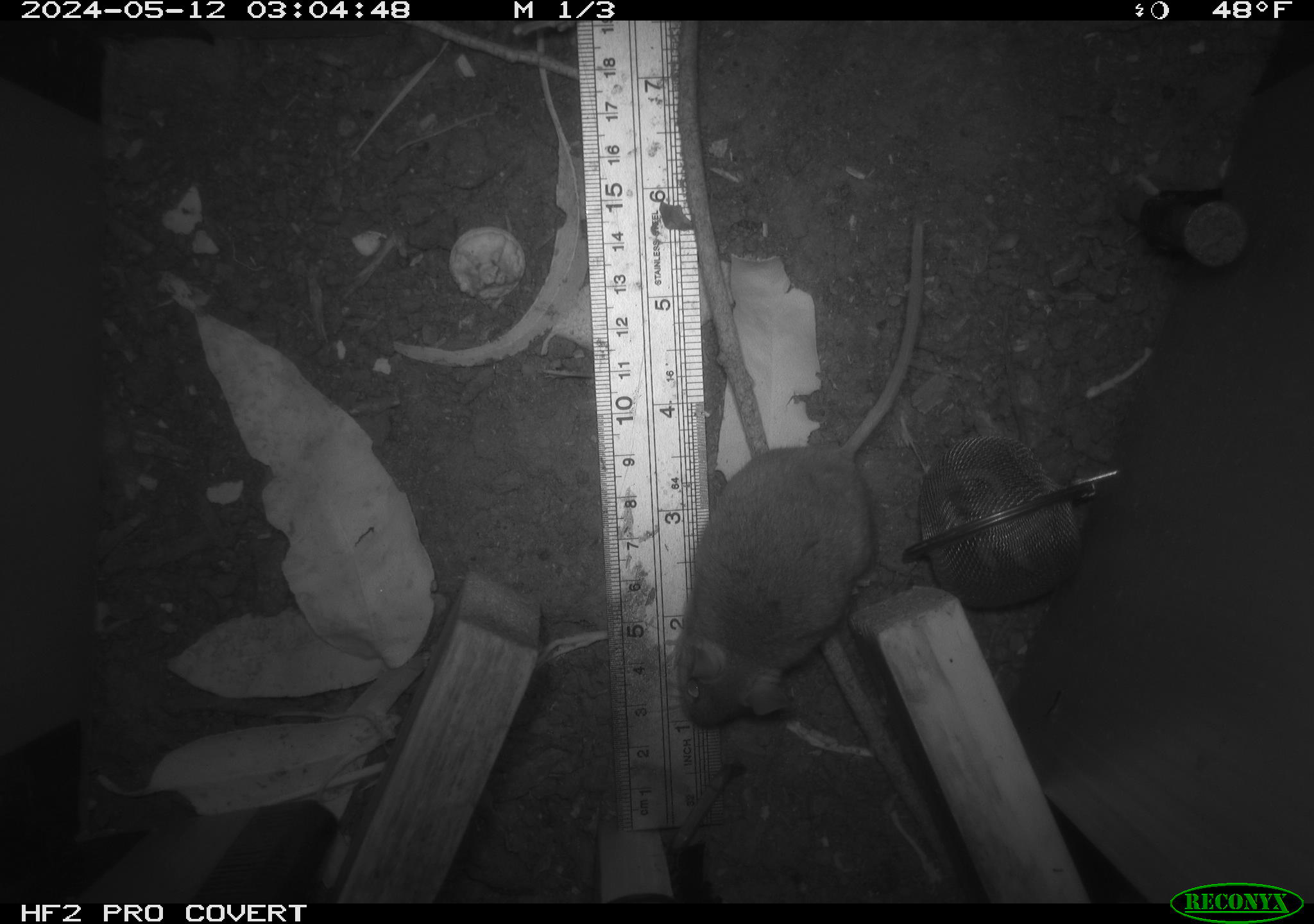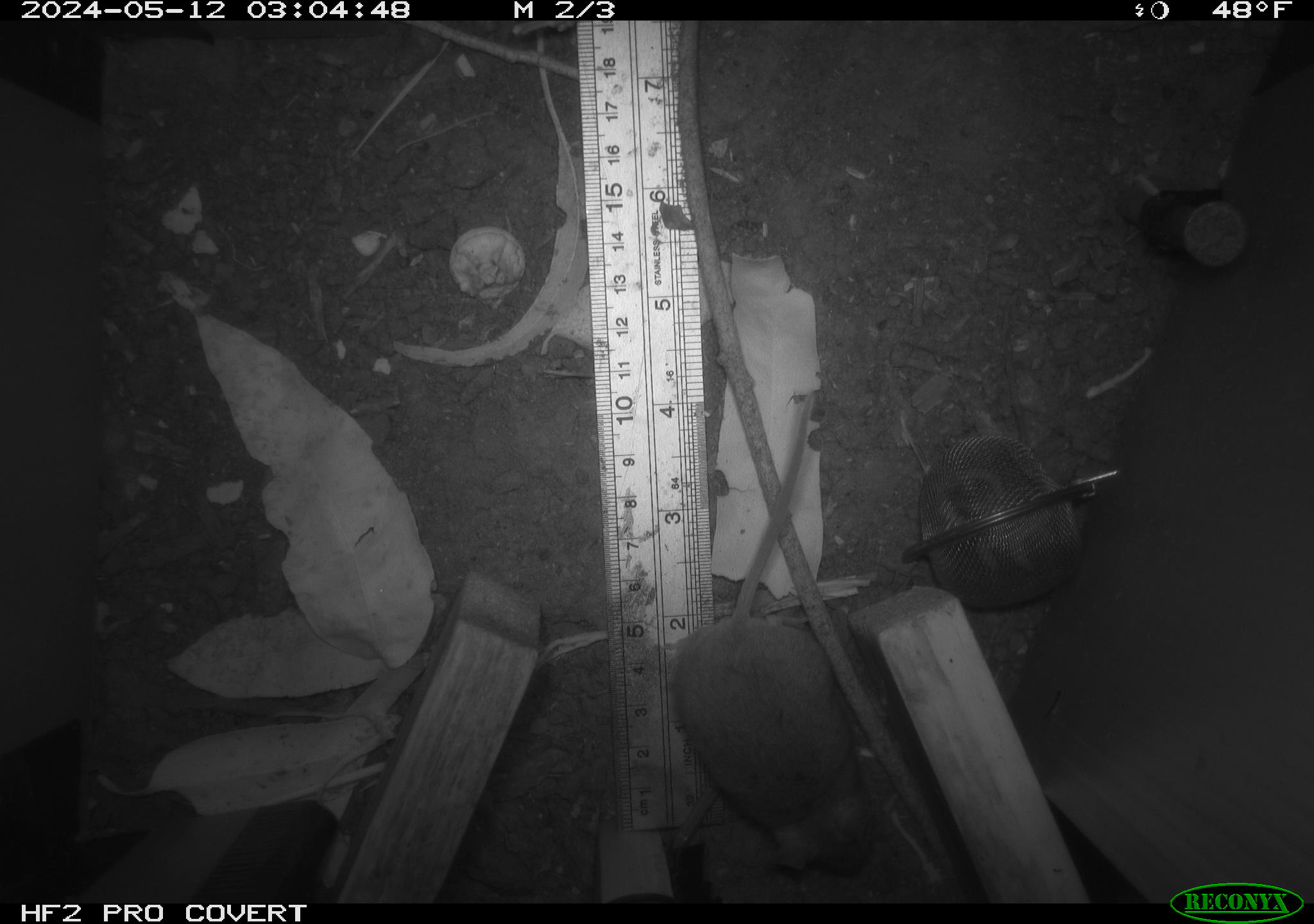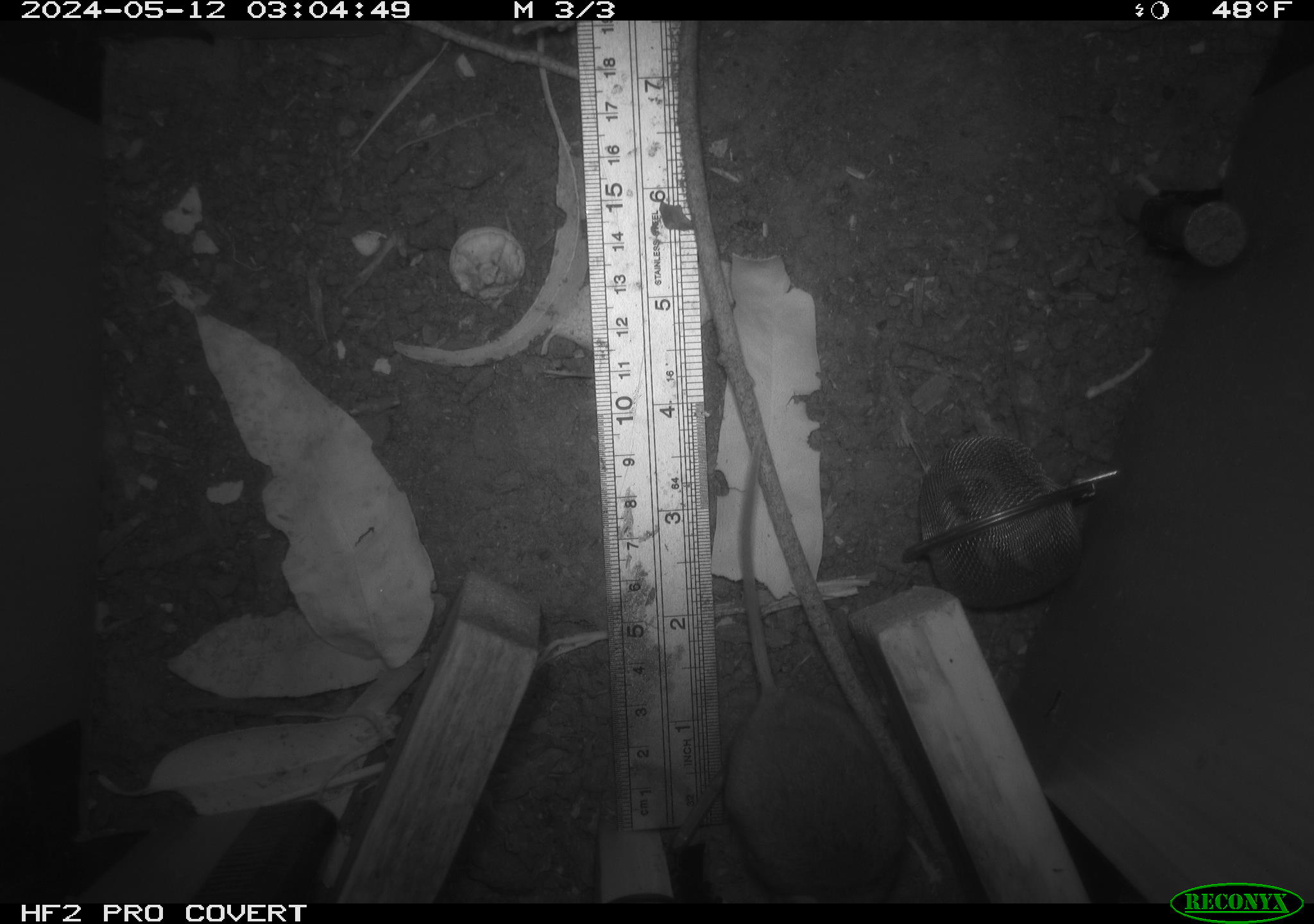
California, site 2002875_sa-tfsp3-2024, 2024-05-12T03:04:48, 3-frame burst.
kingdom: Animalia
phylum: Chordata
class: Mammalia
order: Rodentia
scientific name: Rodentia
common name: mouse species